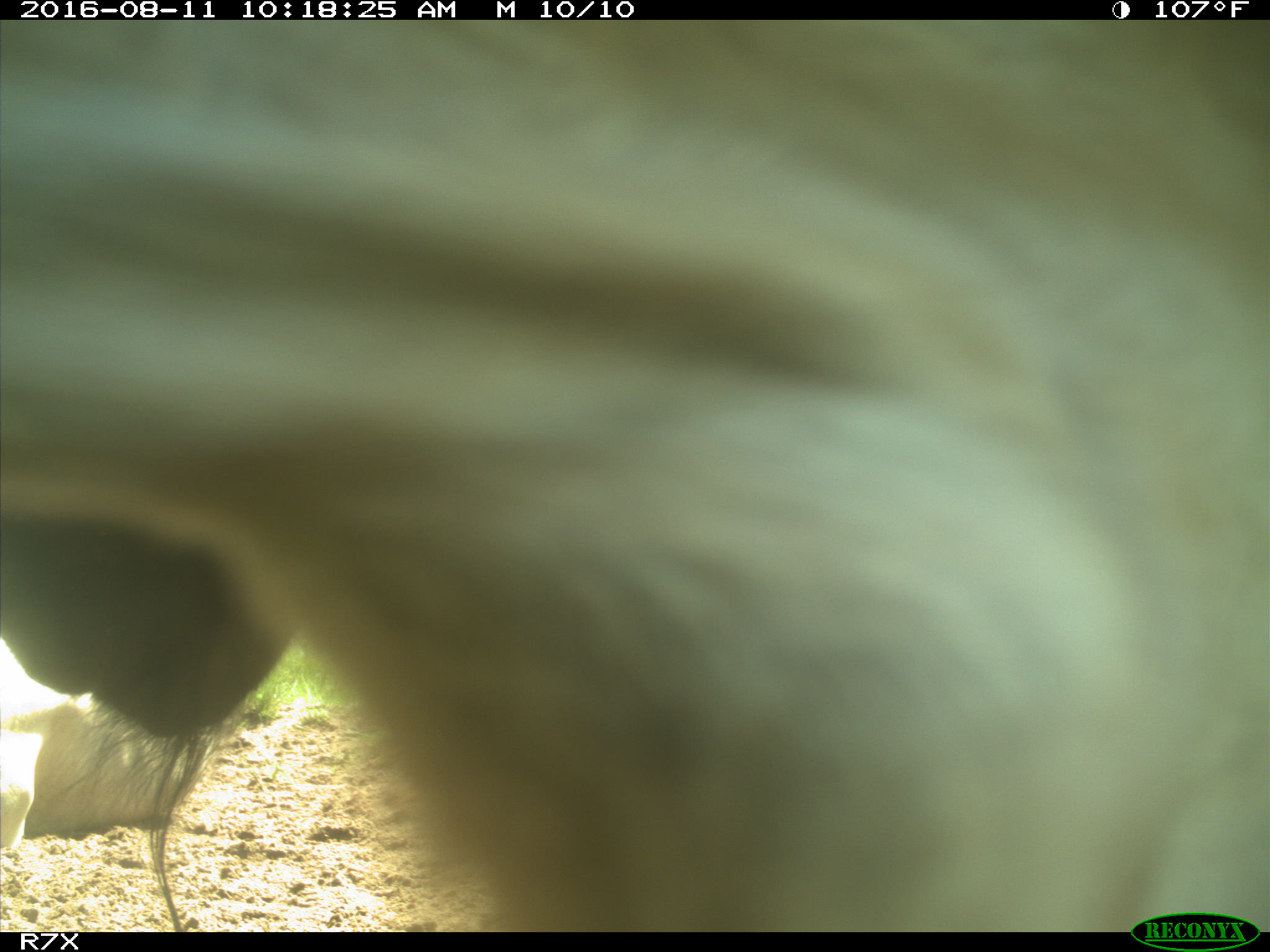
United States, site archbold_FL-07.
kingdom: Animalia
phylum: Chordata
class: Mammalia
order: Artiodactyla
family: Bovidae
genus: Bos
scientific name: Bos taurus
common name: domestic cow